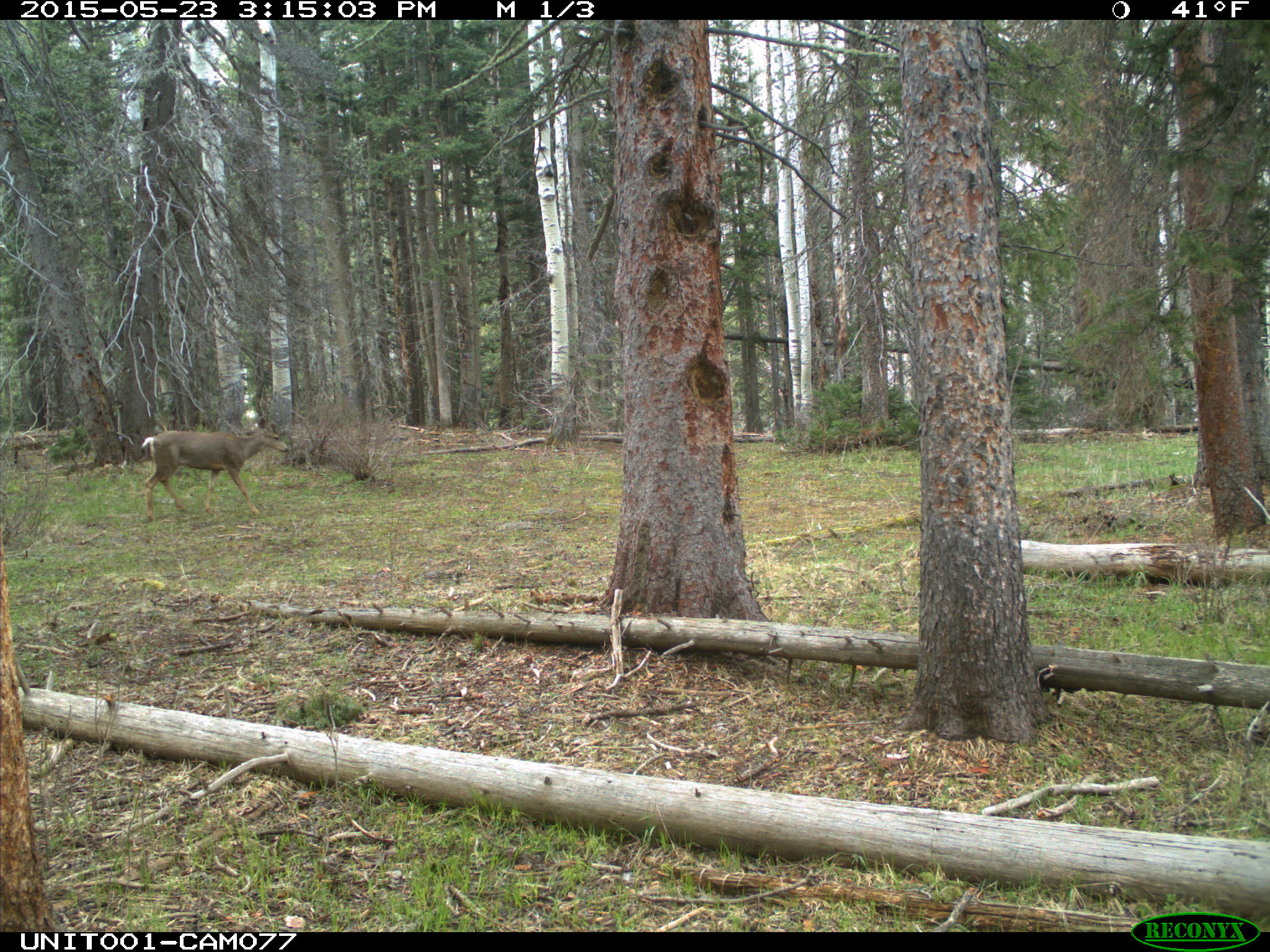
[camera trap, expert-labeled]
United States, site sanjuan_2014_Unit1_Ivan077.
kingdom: Animalia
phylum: Chordata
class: Mammalia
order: Artiodactyla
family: Cervidae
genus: Odocoileus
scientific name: Odocoileus hemionus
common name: mule deer